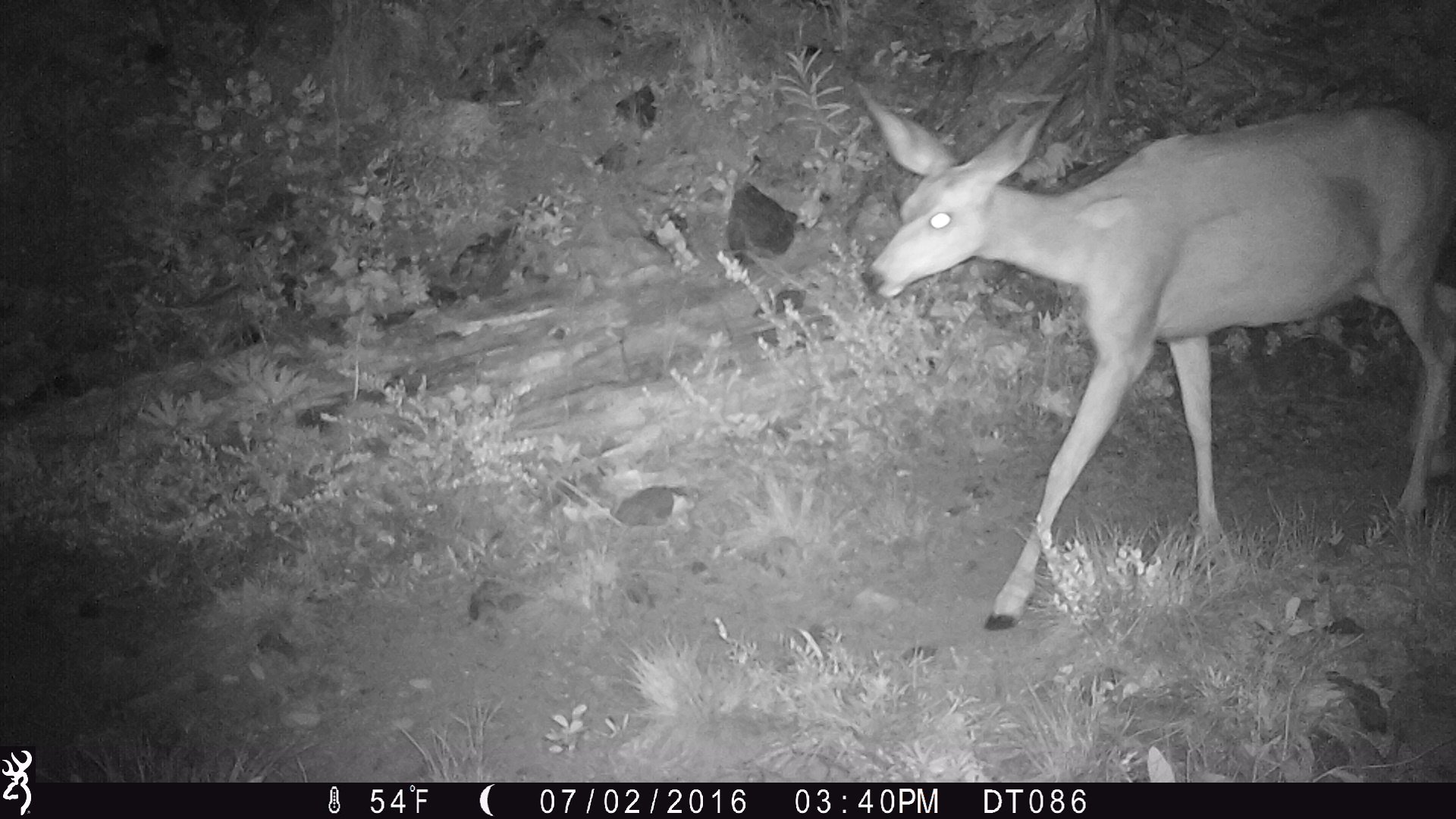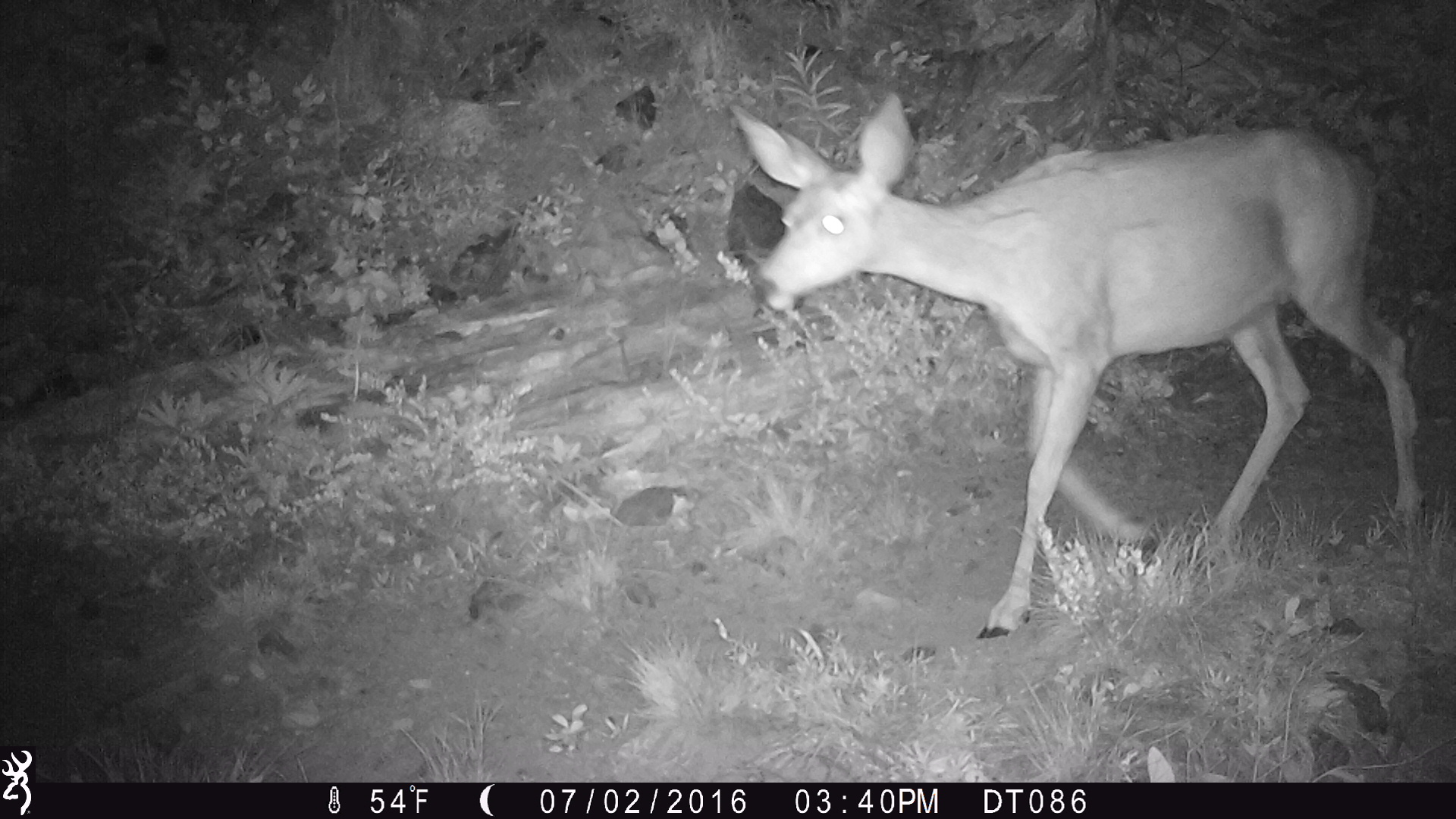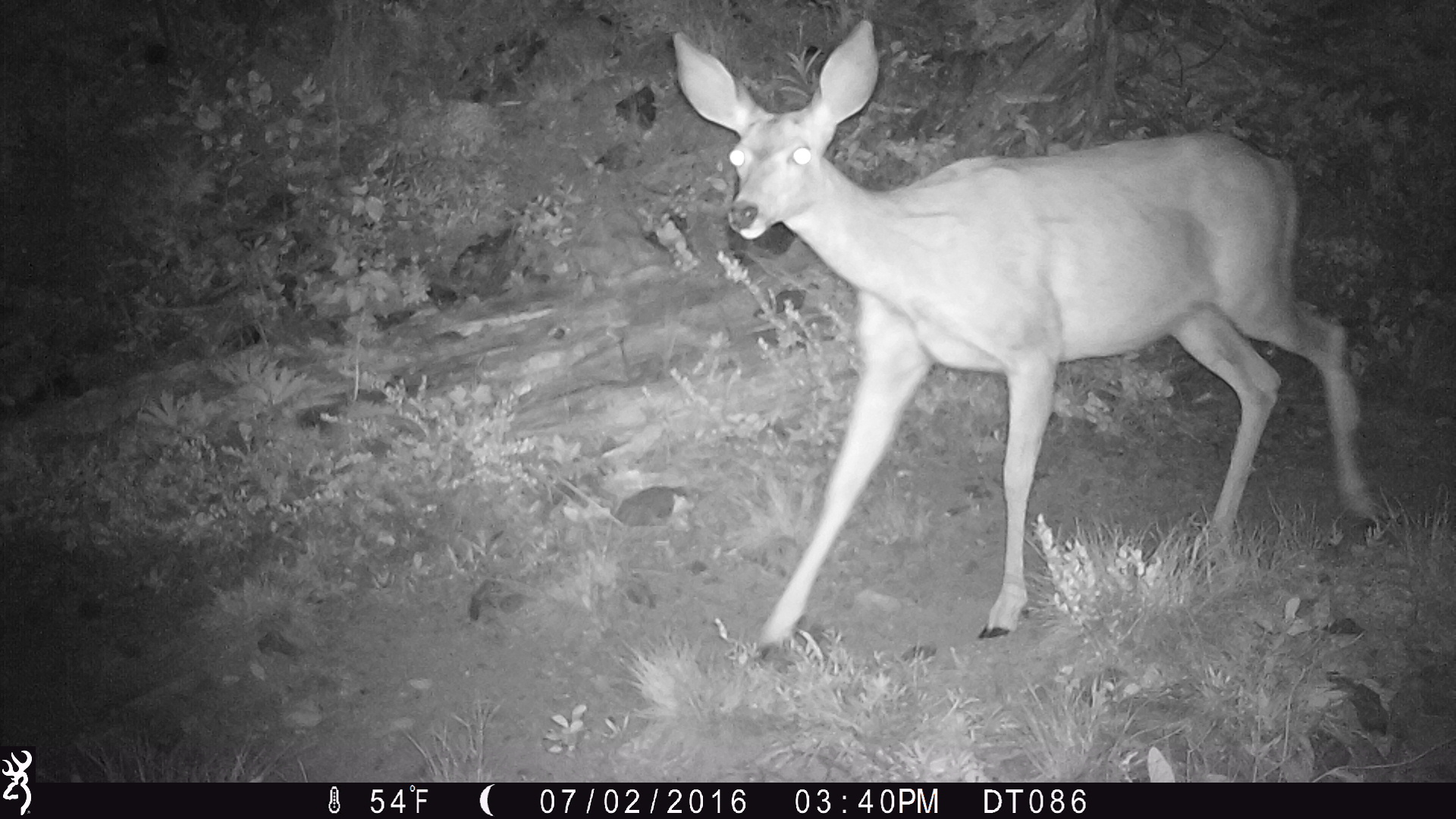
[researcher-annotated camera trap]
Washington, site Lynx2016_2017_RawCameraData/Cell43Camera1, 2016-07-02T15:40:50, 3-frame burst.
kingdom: Animalia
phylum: Chordata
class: Mammalia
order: Artiodactyla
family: Cervidae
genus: Odocoileus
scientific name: Odocoileus hemionus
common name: mule deer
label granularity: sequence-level